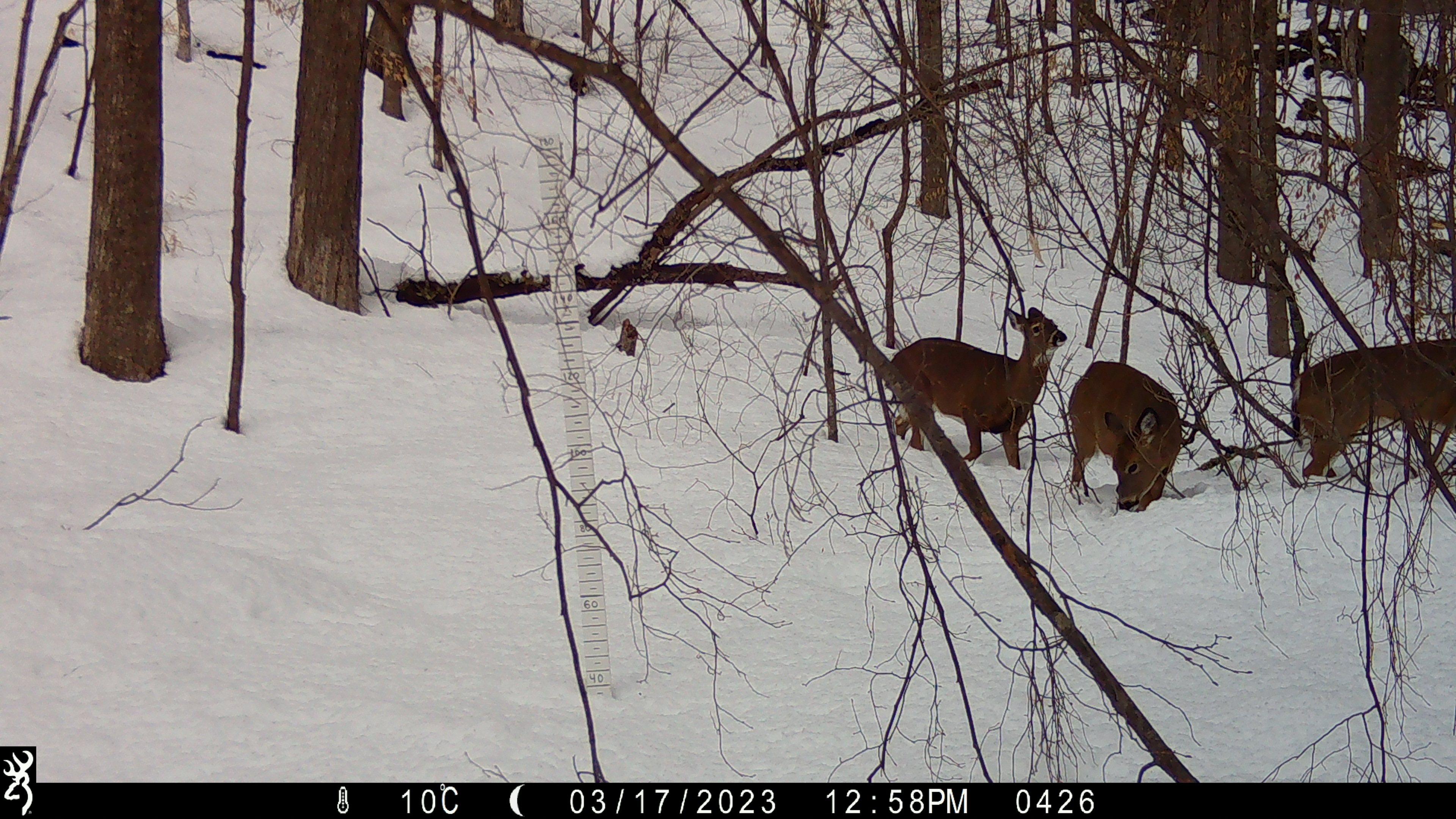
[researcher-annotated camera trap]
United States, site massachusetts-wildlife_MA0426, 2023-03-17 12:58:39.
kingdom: Animalia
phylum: Chordata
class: Mammalia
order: Artiodactyla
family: Cervidae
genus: Odocoileus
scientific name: Odocoileus virginianus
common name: white-tailed deer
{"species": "white-tailed deer (Odocoileus virginianus)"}